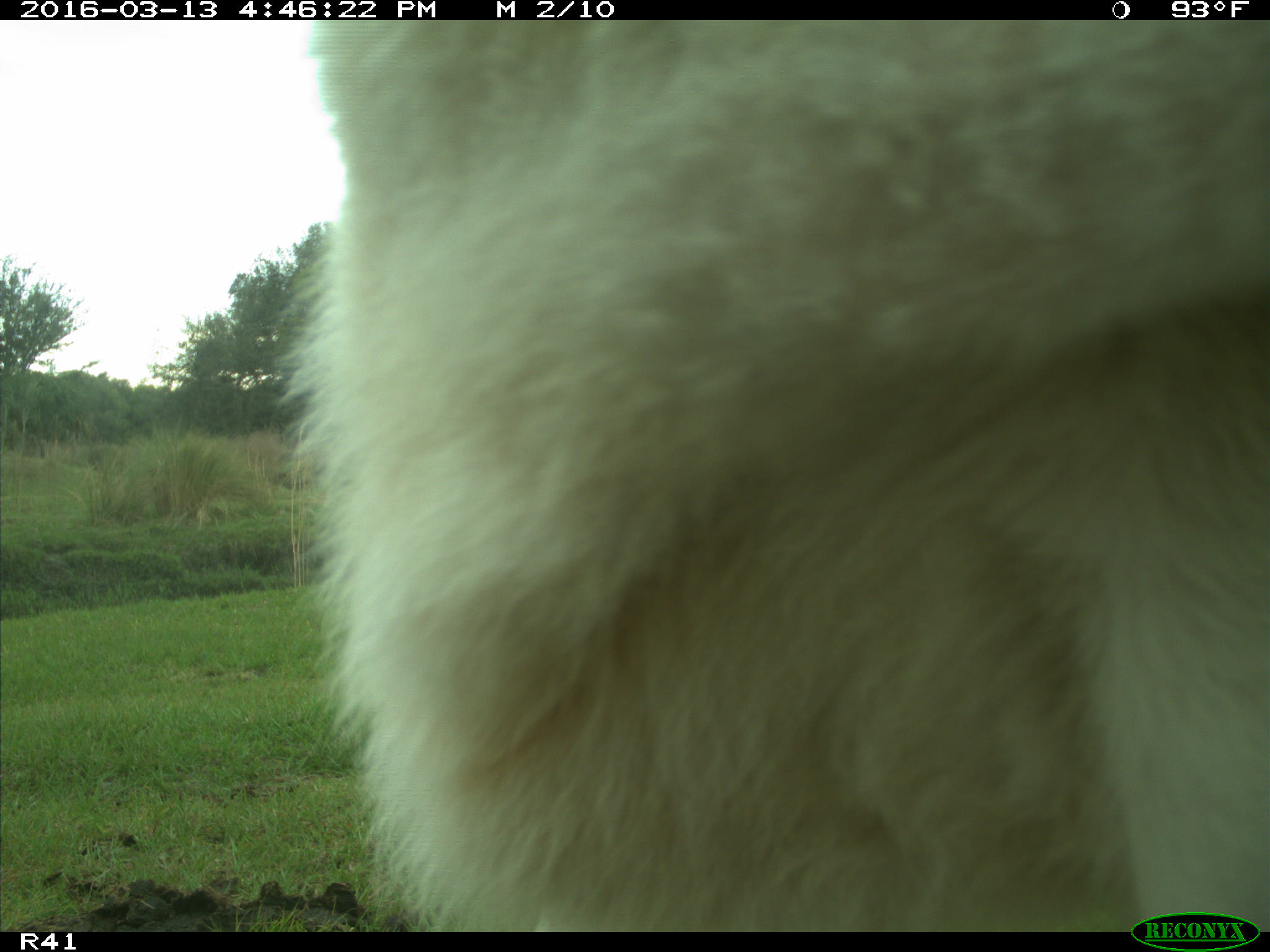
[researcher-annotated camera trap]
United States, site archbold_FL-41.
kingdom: Animalia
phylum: Chordata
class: Mammalia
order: Artiodactyla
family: Bovidae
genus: Bos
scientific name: Bos taurus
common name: domestic cow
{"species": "Bos taurus (domestic cow)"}